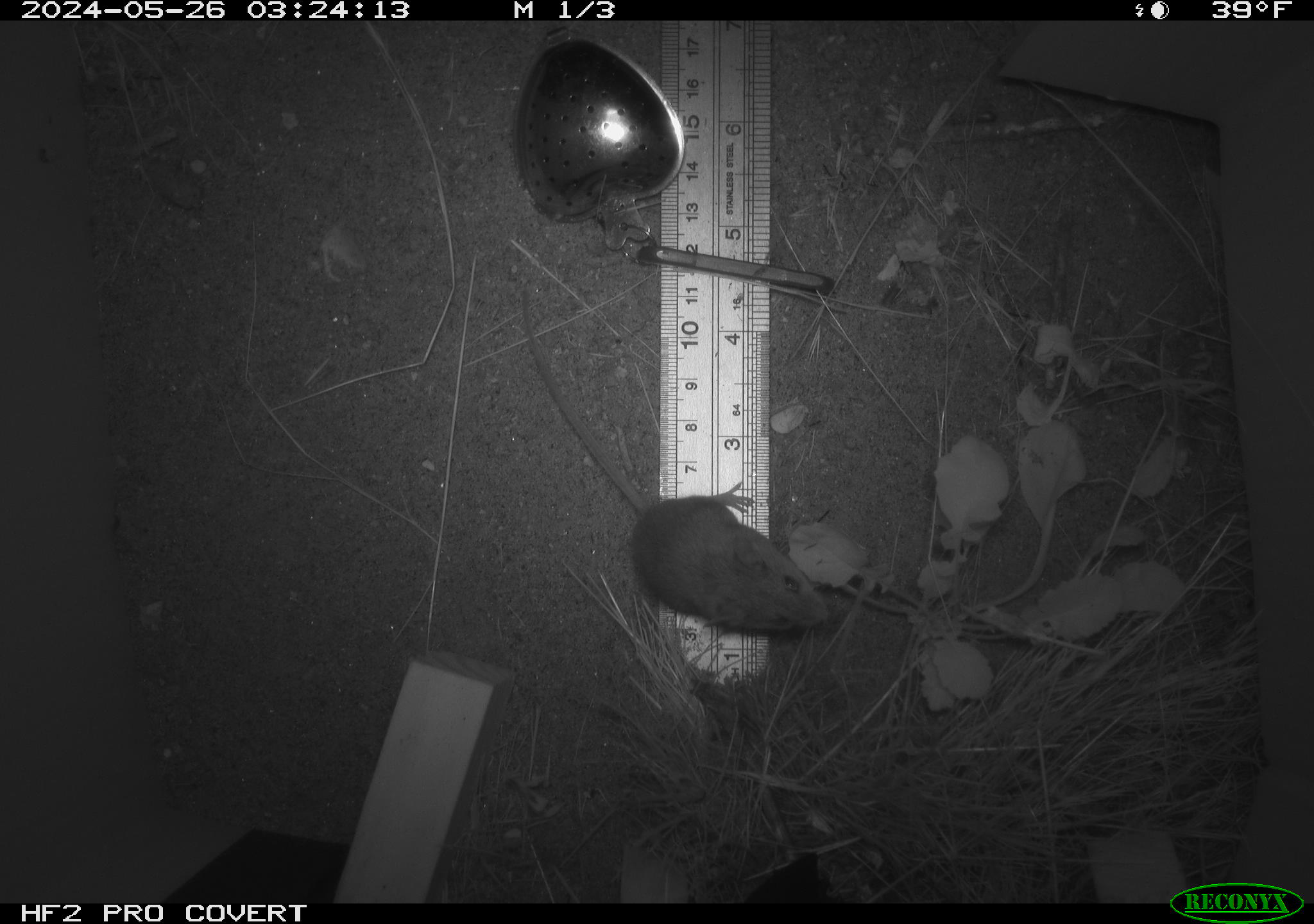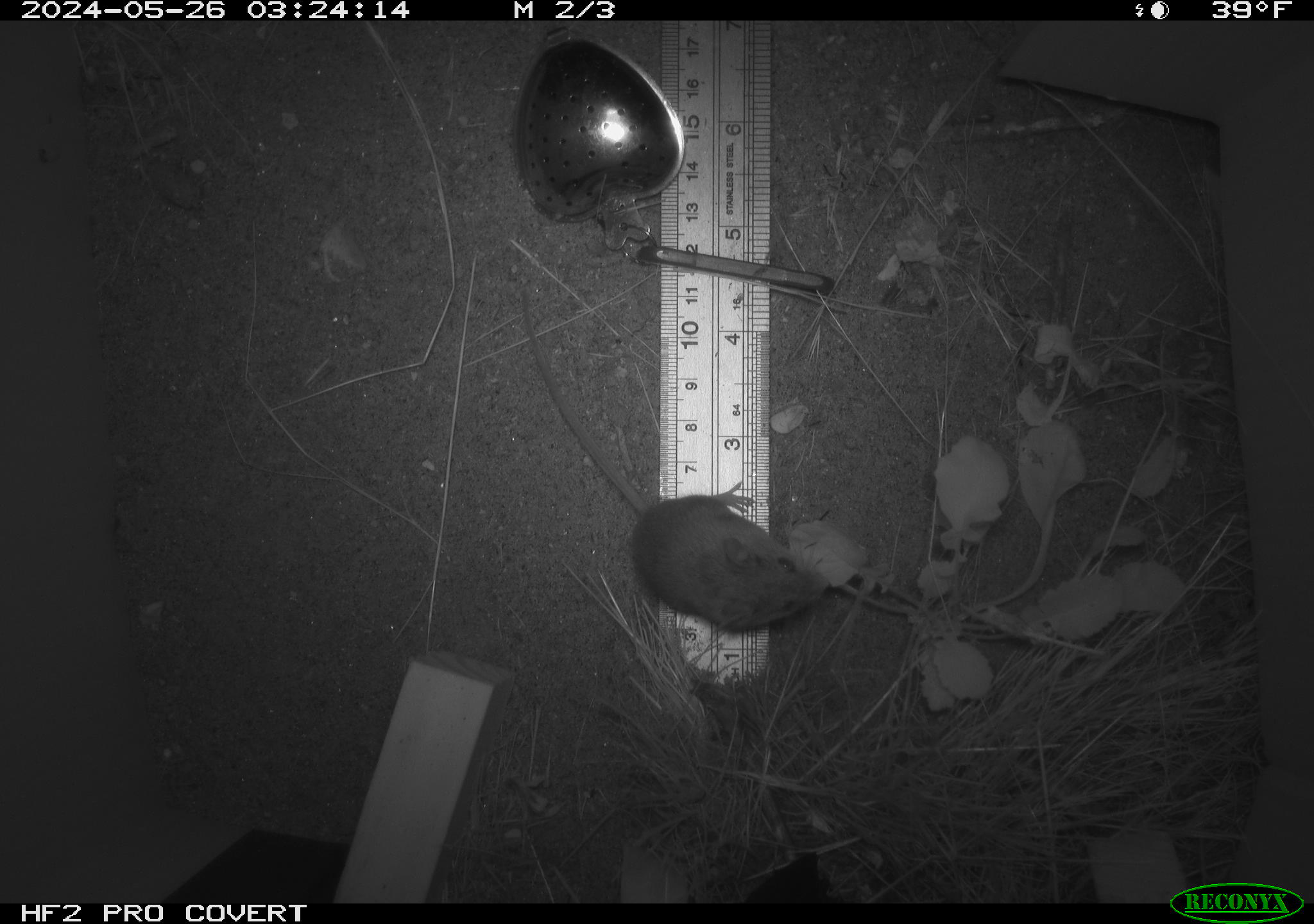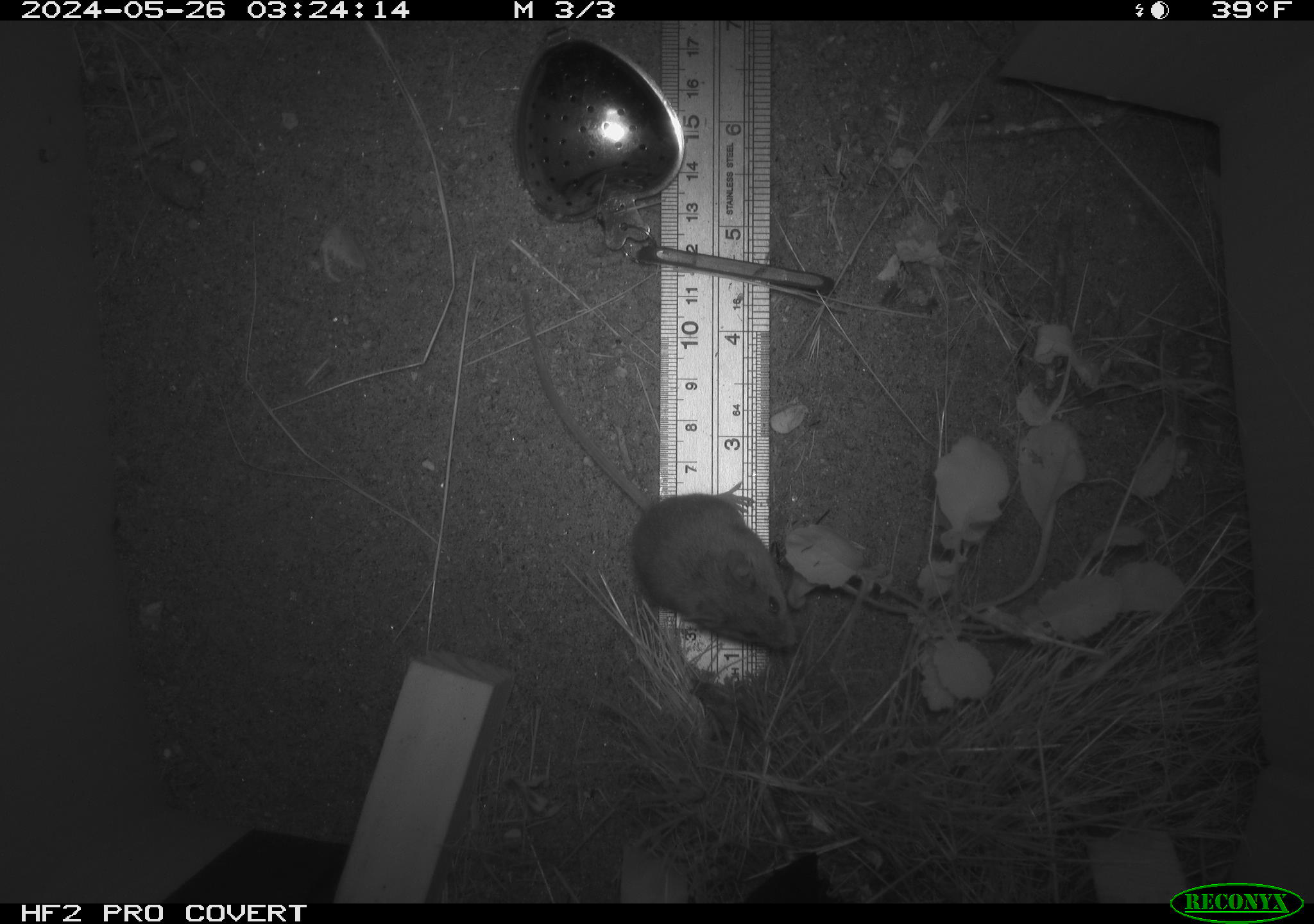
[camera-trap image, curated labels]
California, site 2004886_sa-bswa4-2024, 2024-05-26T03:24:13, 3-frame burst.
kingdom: Animalia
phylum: Chordata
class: Mammalia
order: Rodentia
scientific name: Rodentia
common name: rodent